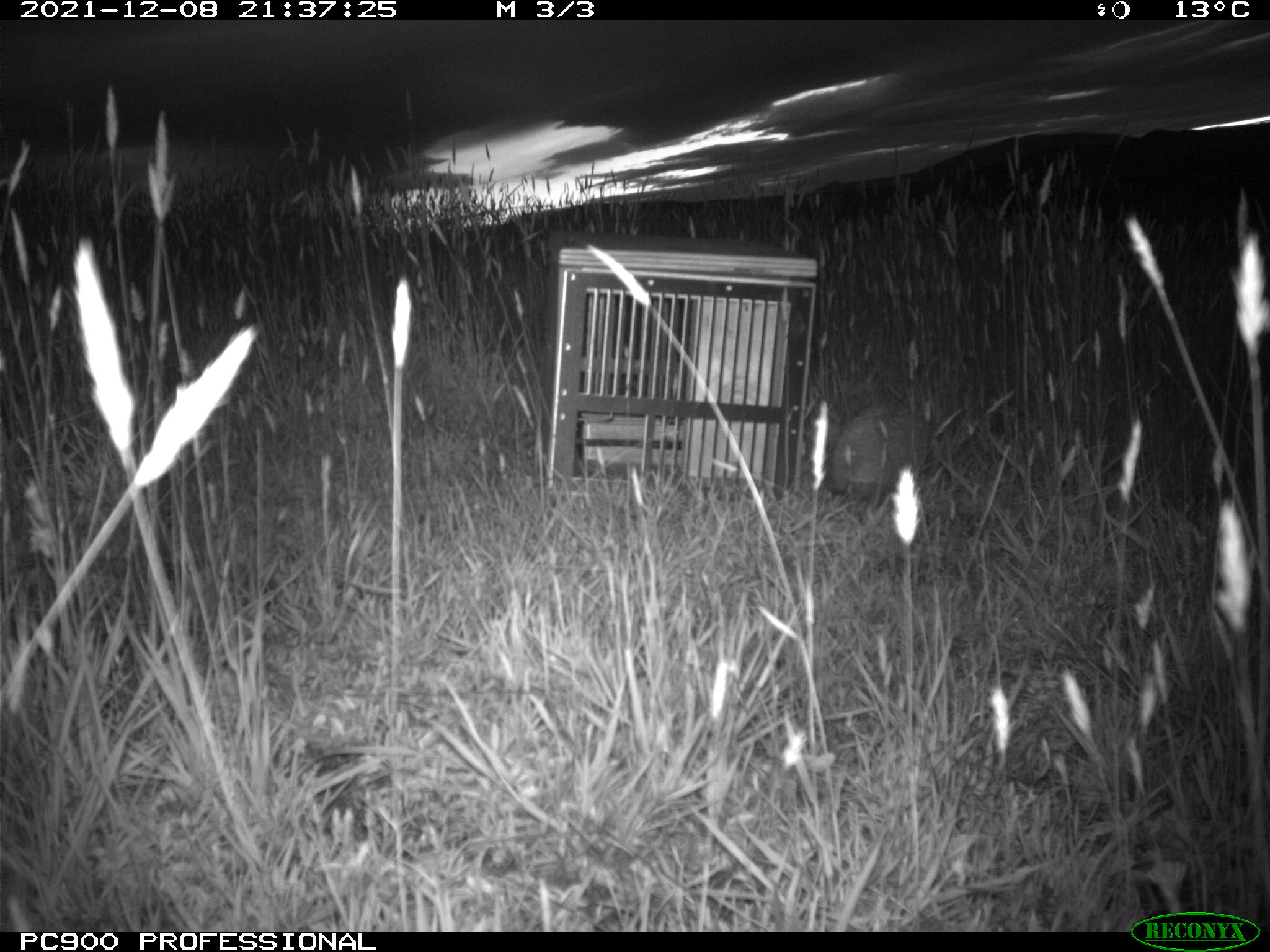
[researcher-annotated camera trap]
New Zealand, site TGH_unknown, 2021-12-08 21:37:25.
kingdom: Animalia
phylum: Chordata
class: Mammalia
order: Eulipotyphla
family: Erinaceidae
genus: Erinaceus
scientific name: Erinaceus europaeus europaeus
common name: european hedgehog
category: hedgehog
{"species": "hedgehog (european hedgehog) (Erinaceus europaeus europaeus)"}